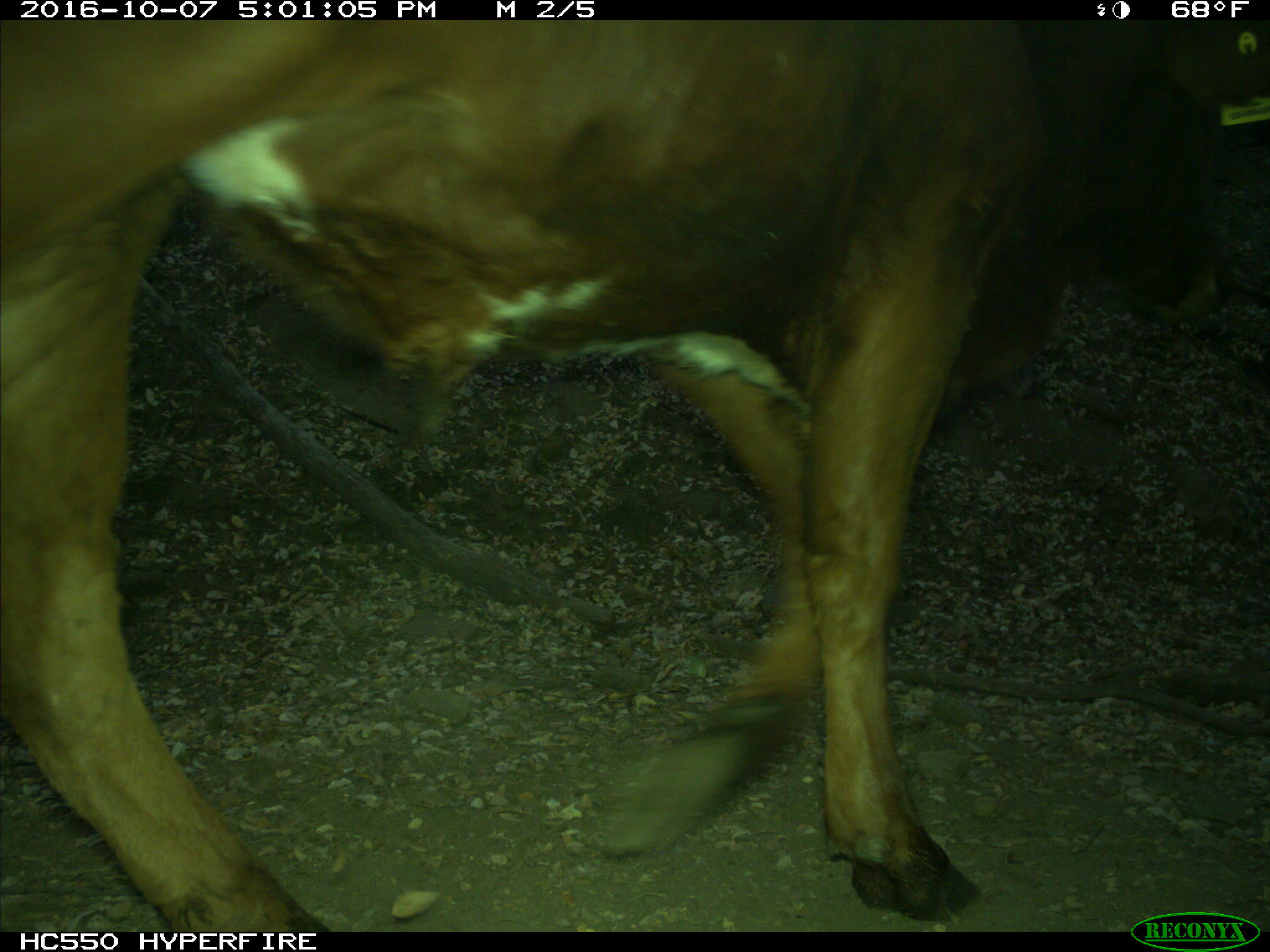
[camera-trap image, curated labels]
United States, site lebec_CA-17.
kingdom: Animalia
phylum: Chordata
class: Mammalia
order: Artiodactyla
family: Bovidae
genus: Bos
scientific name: Bos taurus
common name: domestic cow